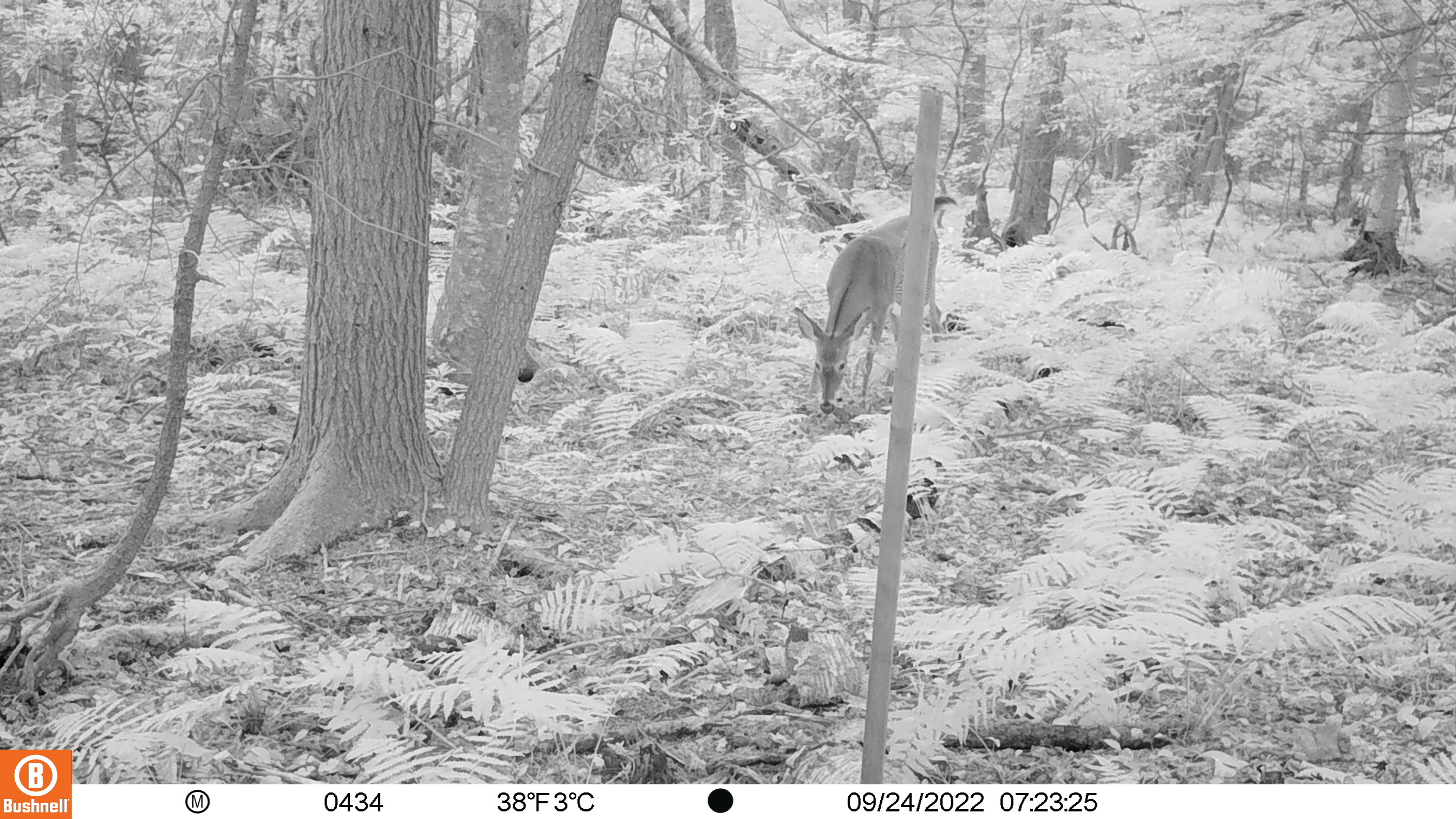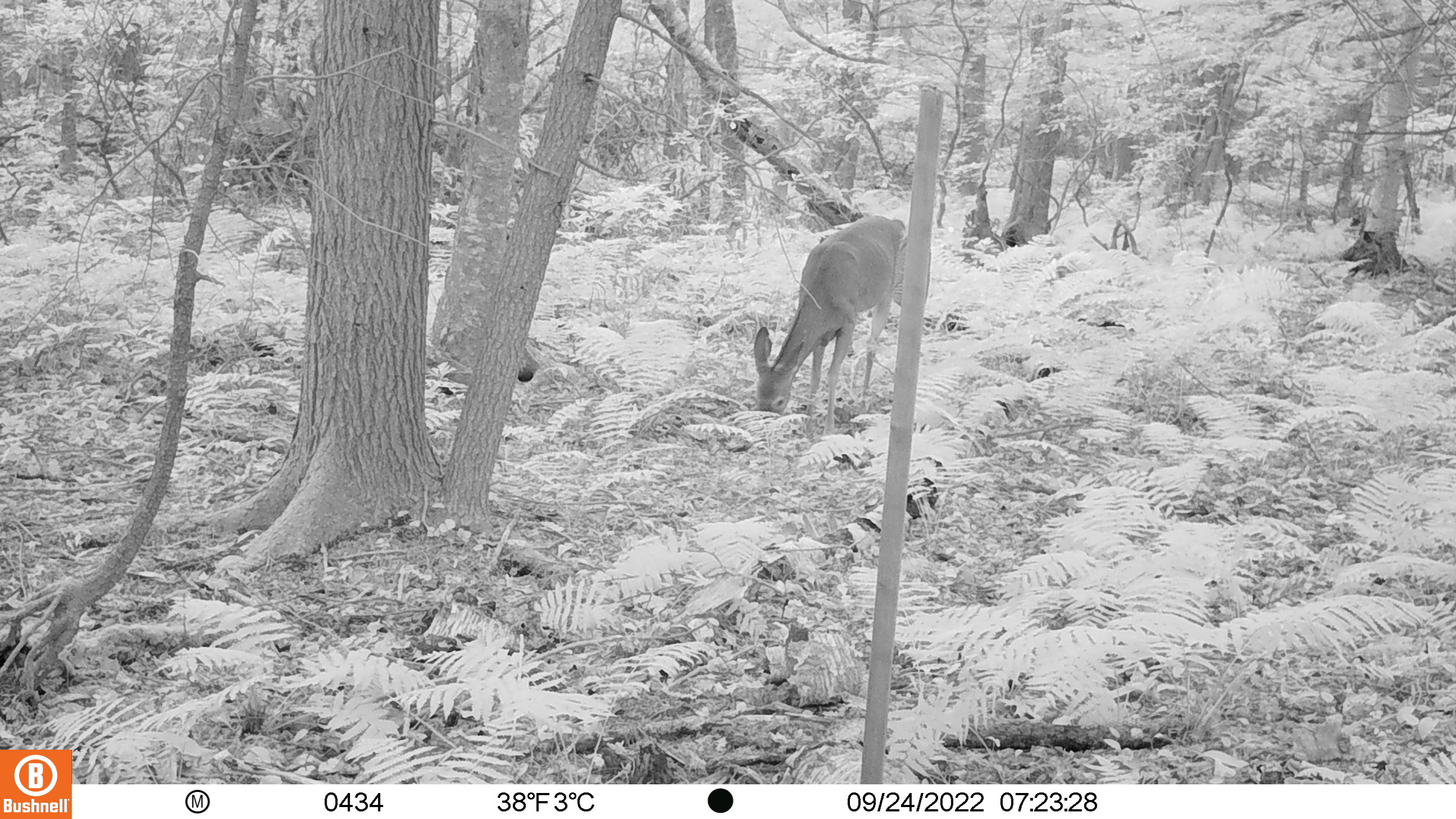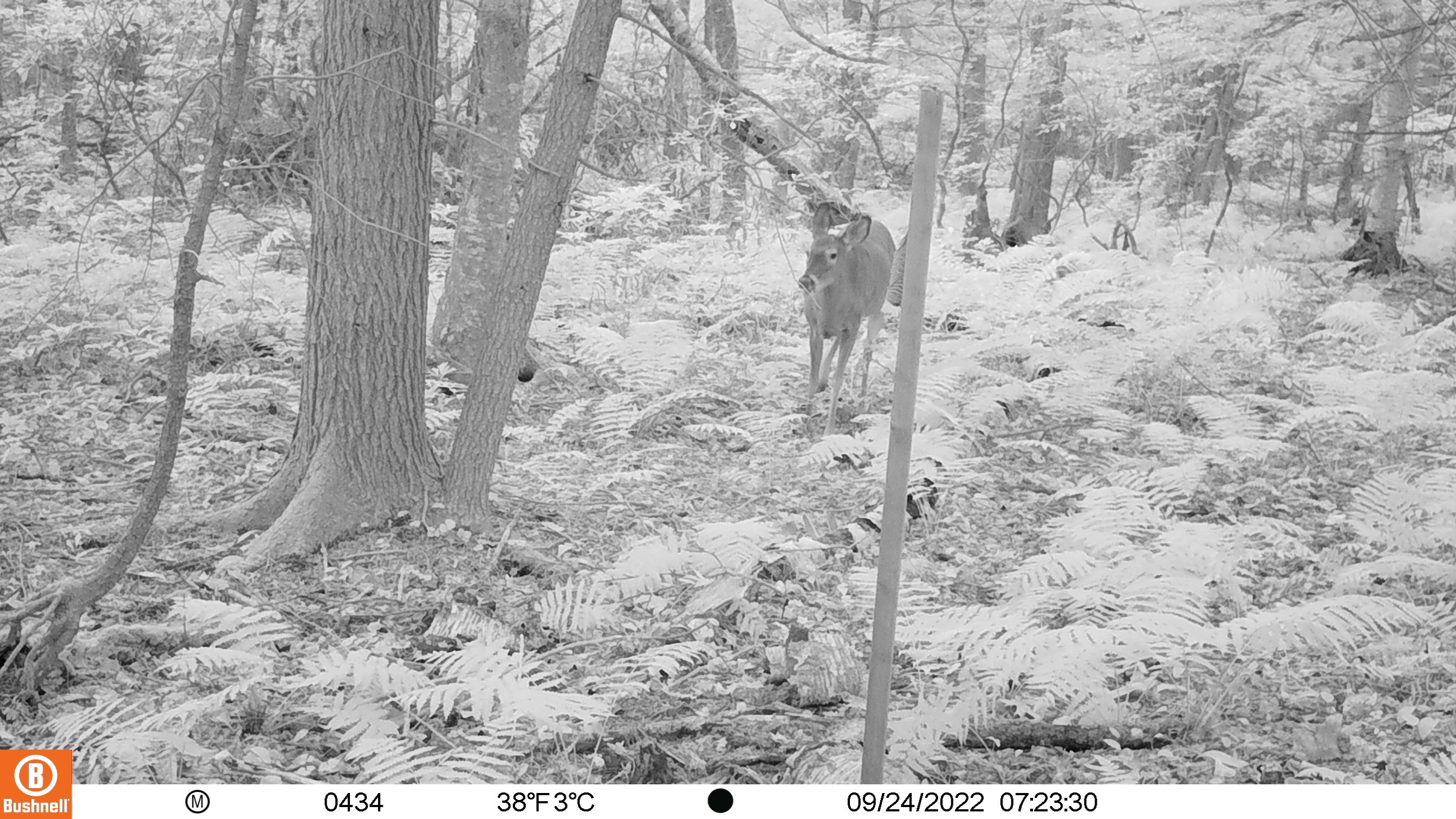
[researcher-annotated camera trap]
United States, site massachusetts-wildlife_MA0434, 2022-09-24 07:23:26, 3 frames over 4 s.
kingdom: Animalia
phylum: Chordata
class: Mammalia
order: Artiodactyla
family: Cervidae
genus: Odocoileus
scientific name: Odocoileus virginianus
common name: white-tailed deer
White-tailed deer (Odocoileus virginianus).